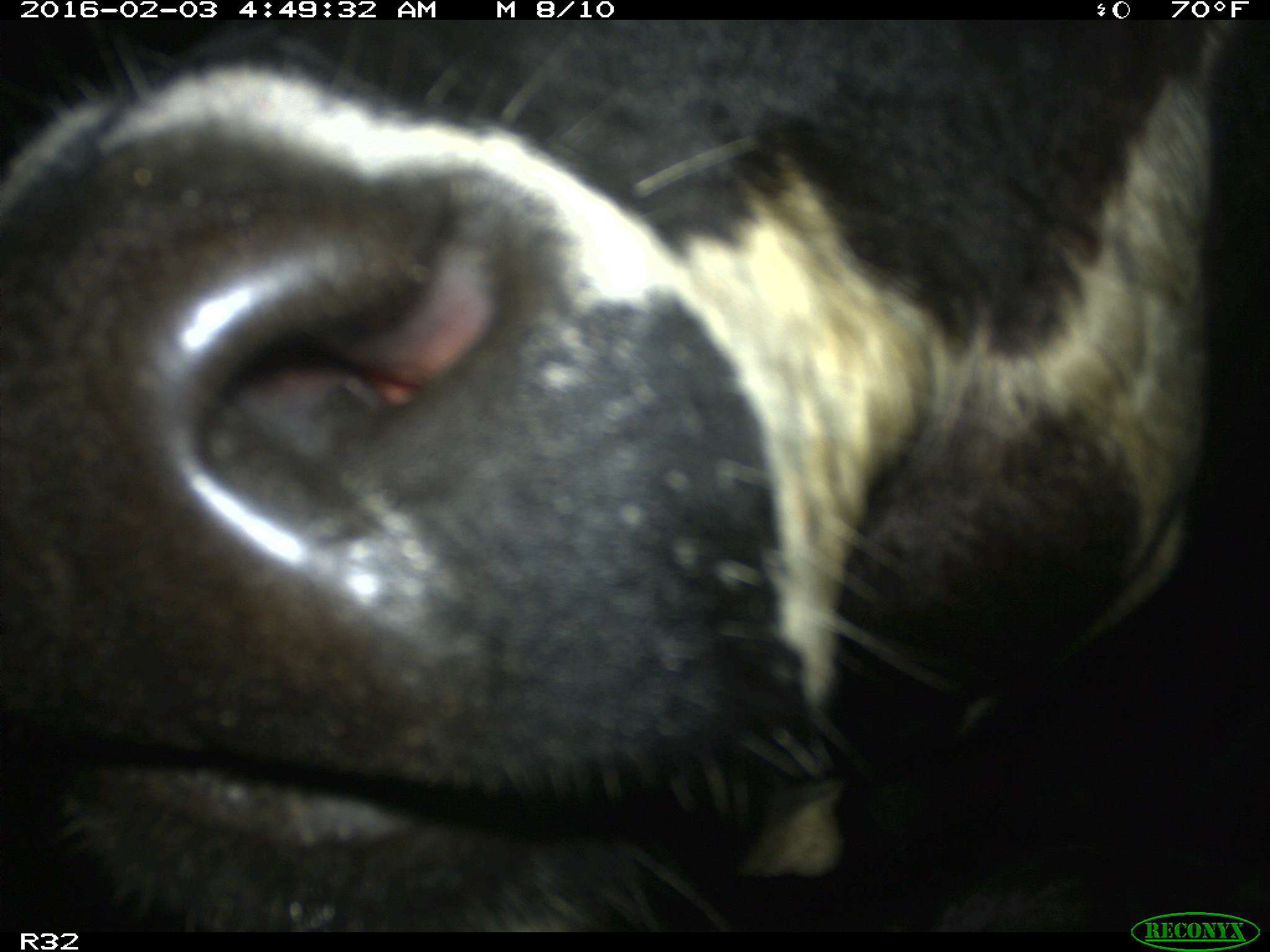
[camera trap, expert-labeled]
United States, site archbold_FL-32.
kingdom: Animalia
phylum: Chordata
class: Mammalia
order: Artiodactyla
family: Bovidae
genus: Bos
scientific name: Bos taurus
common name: domestic cow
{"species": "Bos taurus (domestic cow)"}